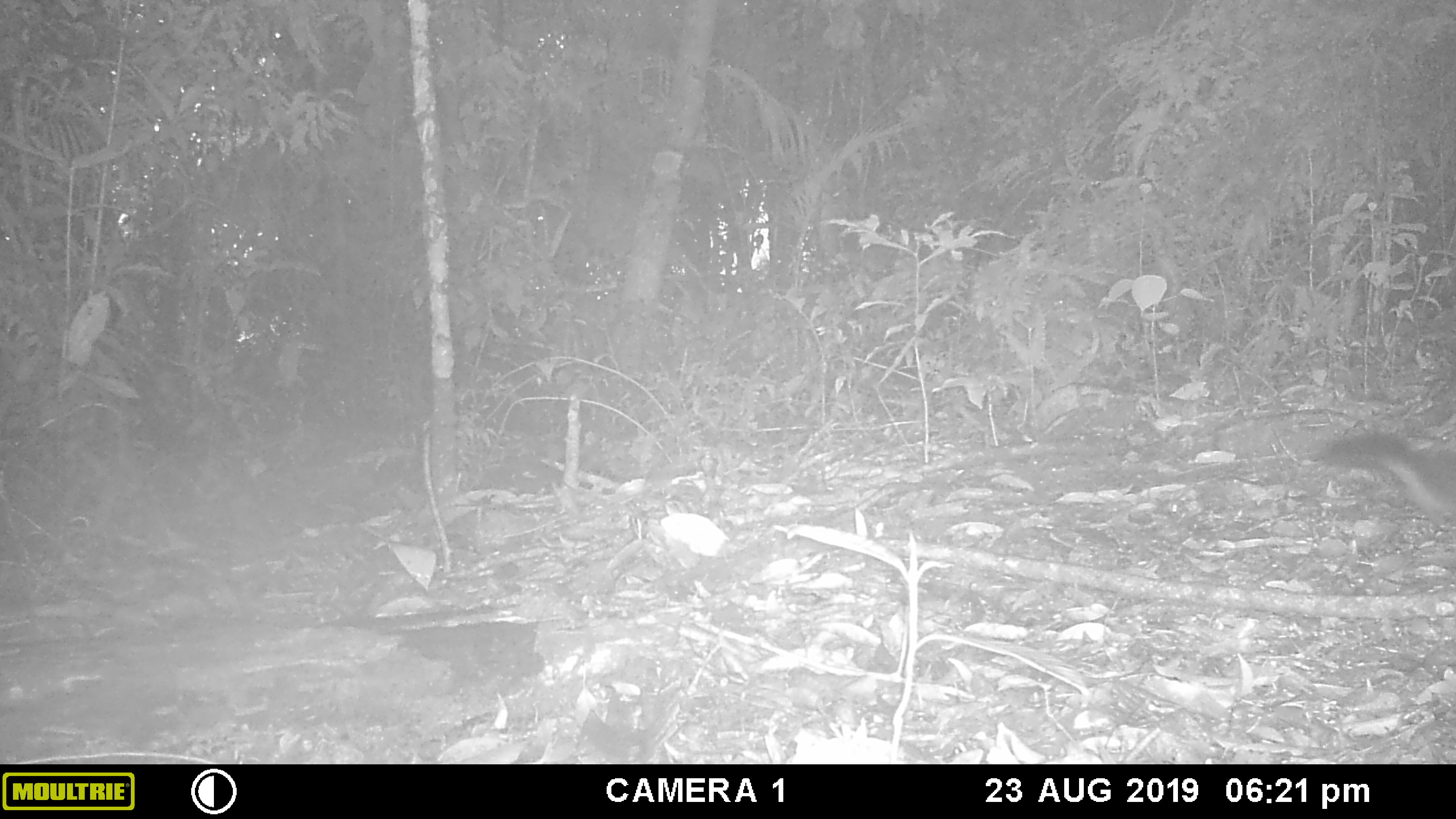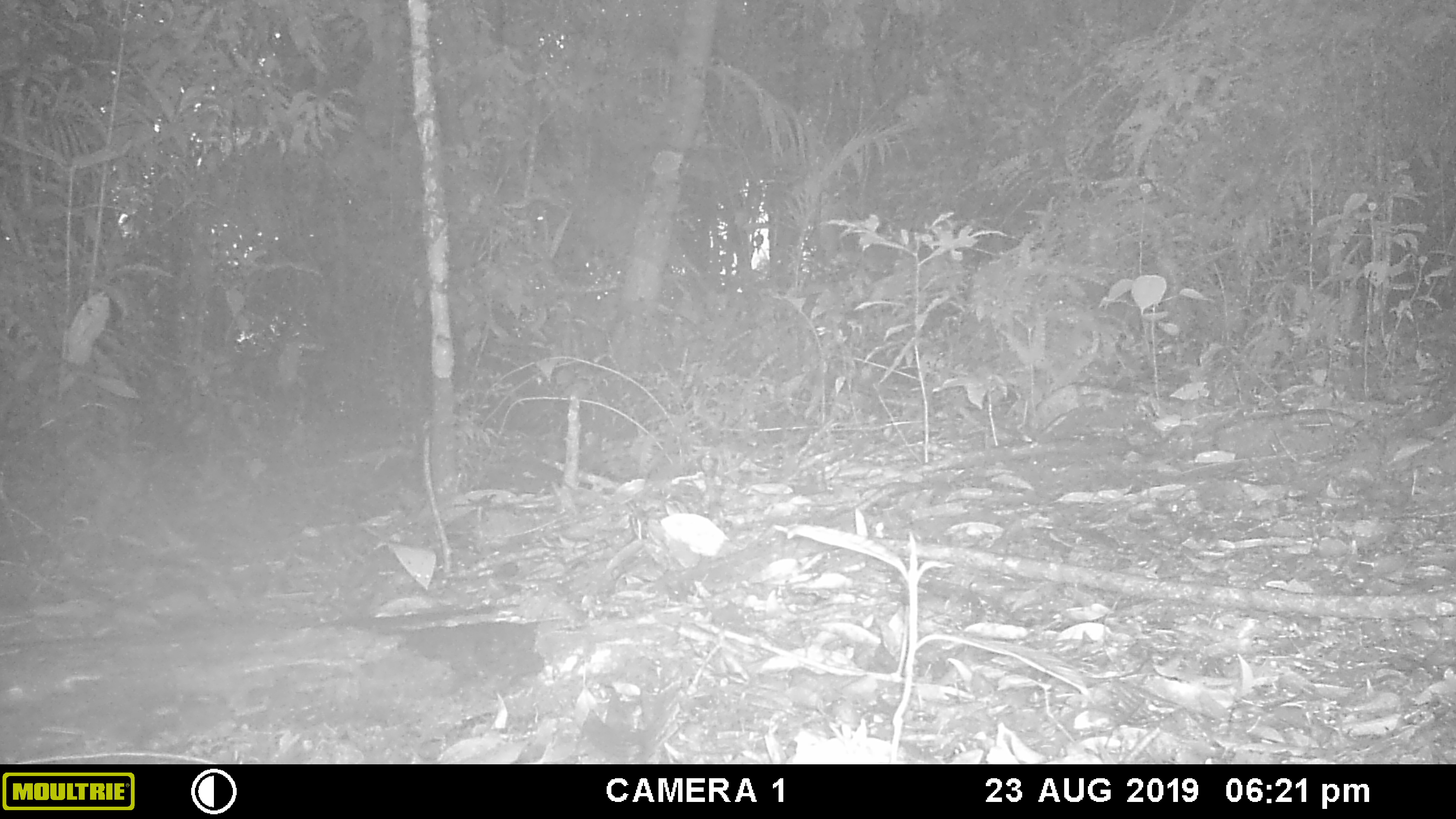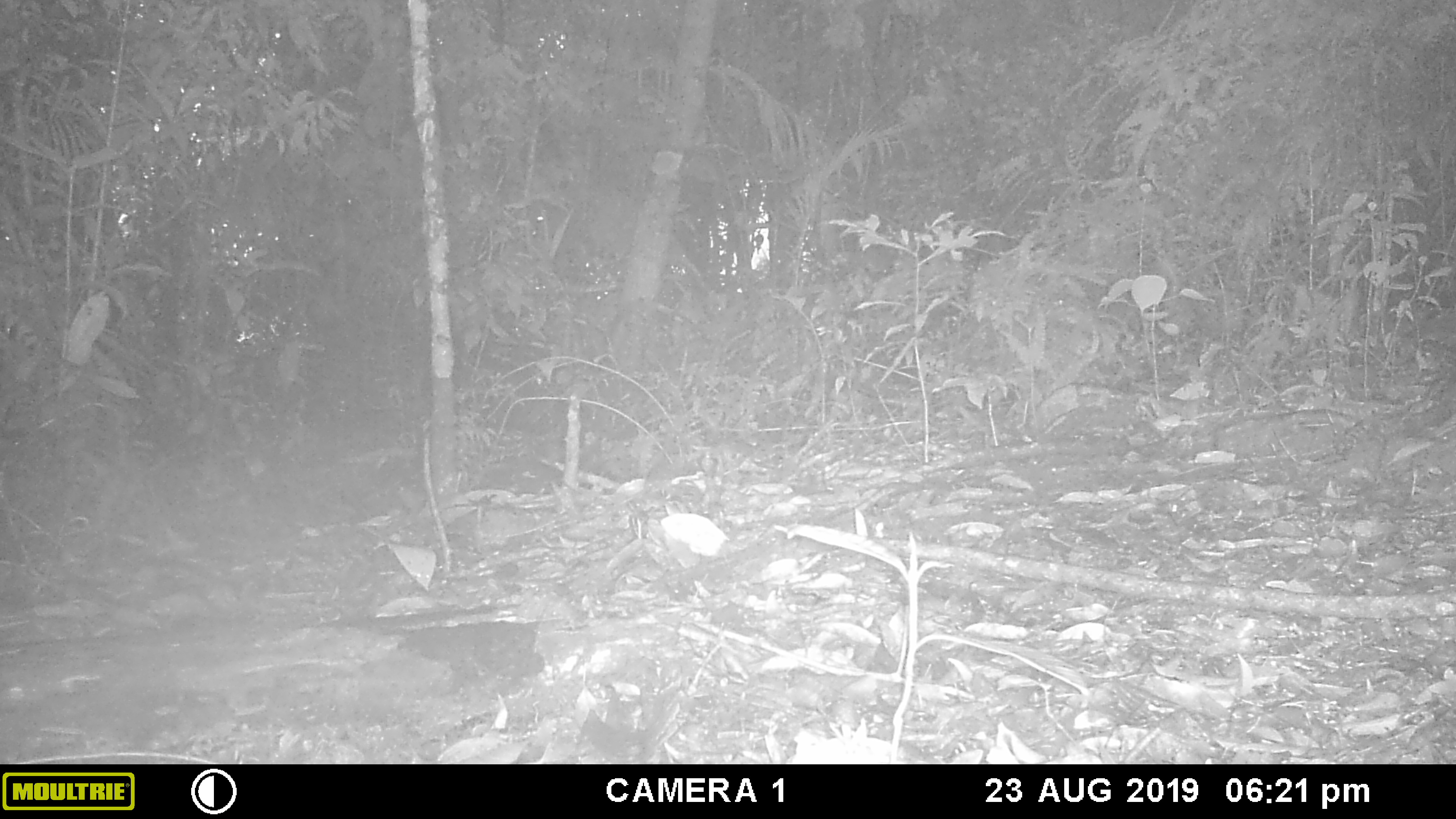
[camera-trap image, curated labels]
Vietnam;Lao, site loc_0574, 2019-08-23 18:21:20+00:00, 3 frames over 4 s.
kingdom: Animalia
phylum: Chordata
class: Mammalia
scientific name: Mammalia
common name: mammal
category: unidentified small mammal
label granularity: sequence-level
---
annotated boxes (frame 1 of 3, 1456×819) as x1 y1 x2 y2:
unidentified small mammal: 1312 424 1456 524